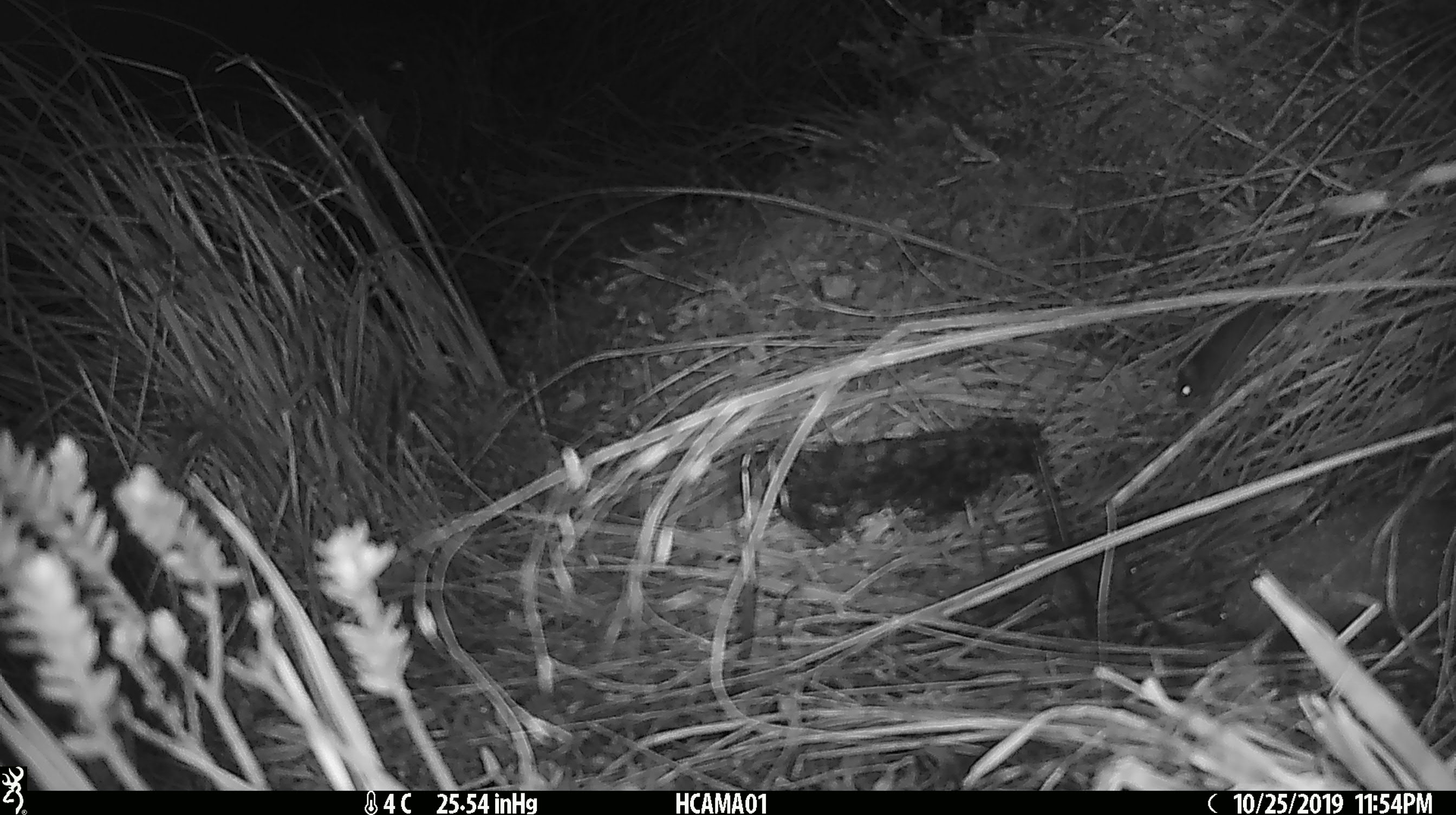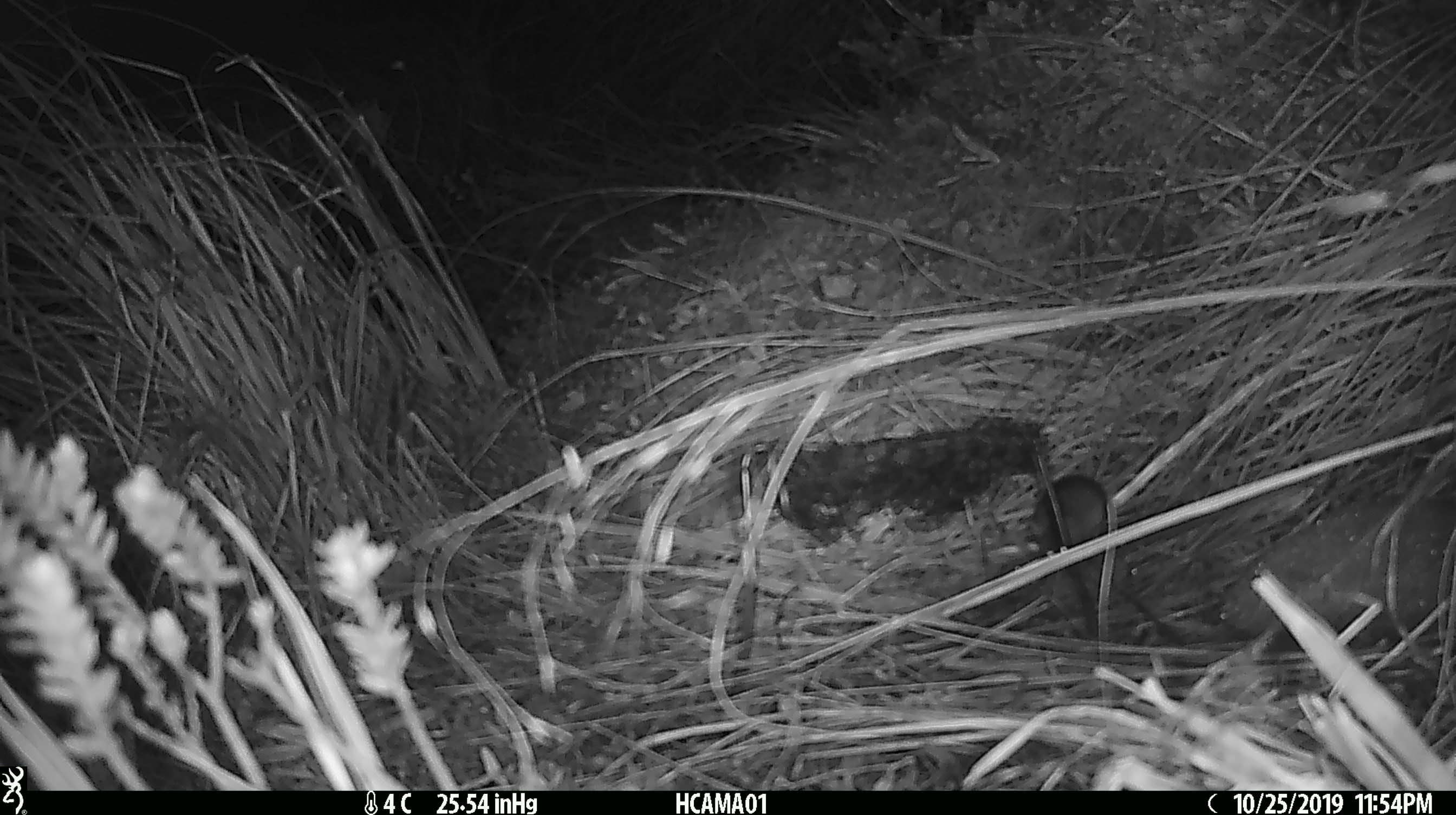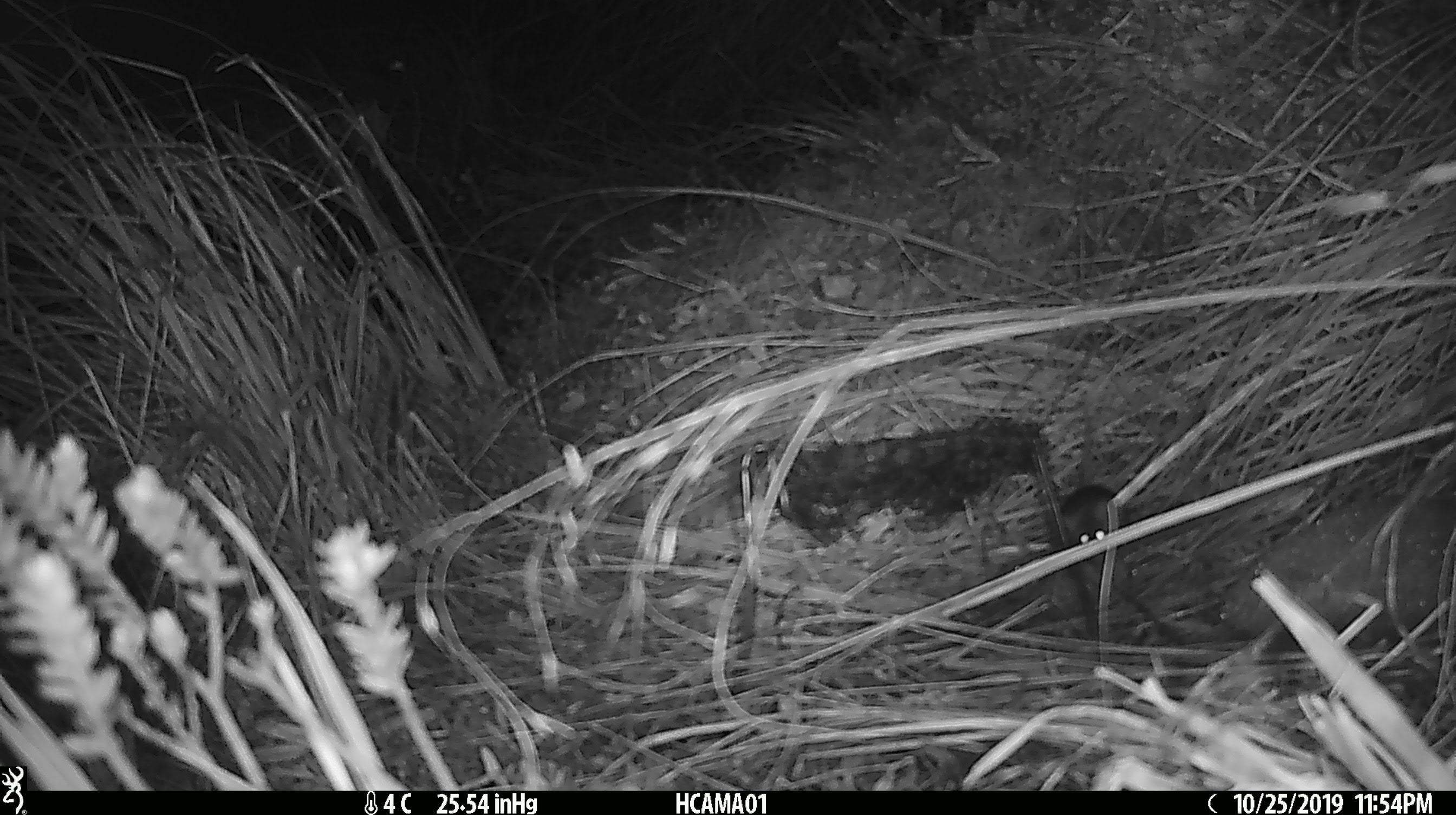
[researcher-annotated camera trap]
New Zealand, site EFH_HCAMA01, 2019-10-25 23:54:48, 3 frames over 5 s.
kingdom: Animalia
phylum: Chordata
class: Mammalia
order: Rodentia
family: Muridae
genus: Mus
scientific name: Mus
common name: mouse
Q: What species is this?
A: Mouse (Mus).